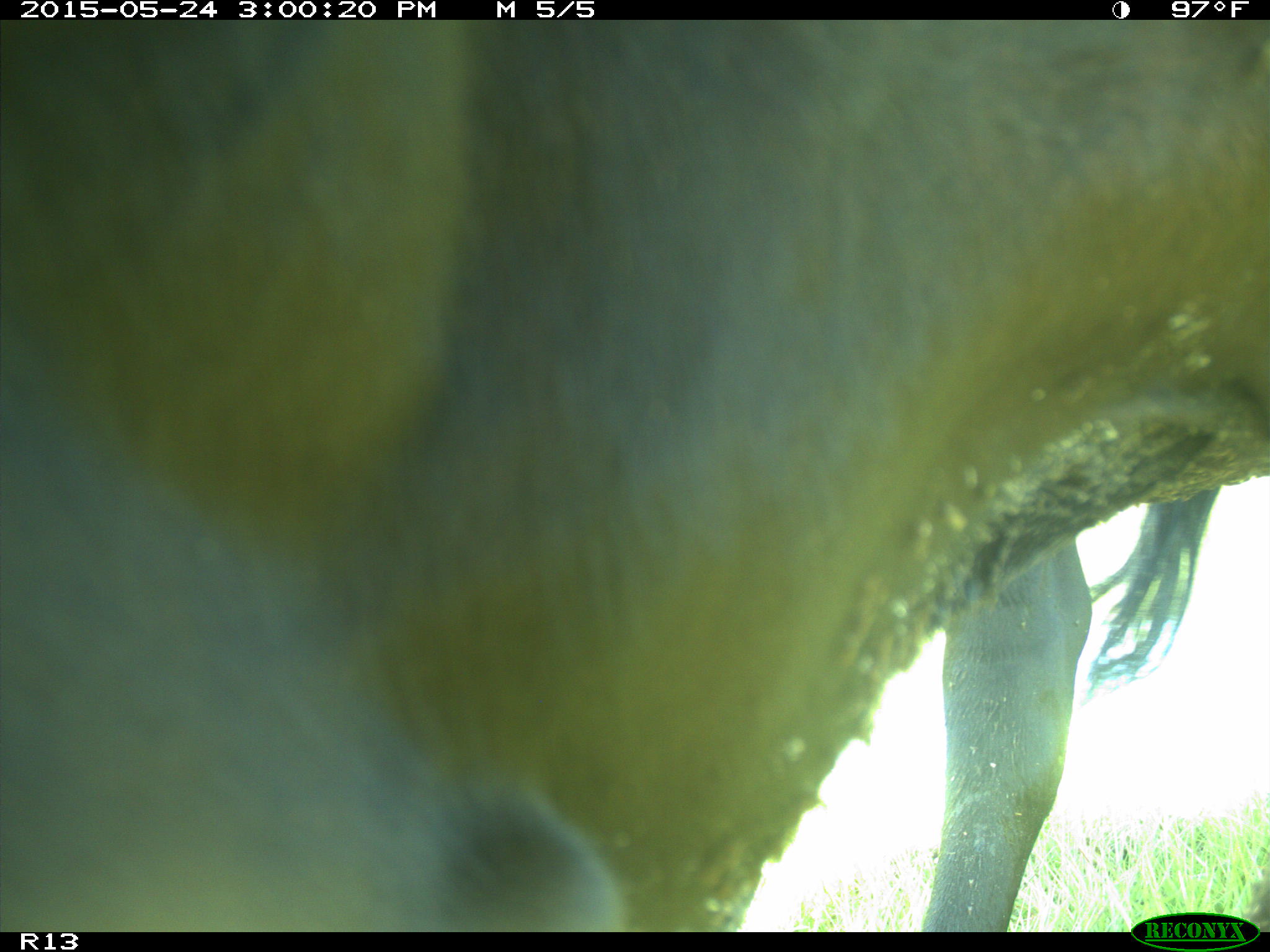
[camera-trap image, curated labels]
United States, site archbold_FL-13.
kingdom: Animalia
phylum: Chordata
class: Mammalia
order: Artiodactyla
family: Bovidae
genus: Bos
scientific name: Bos taurus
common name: domestic cow